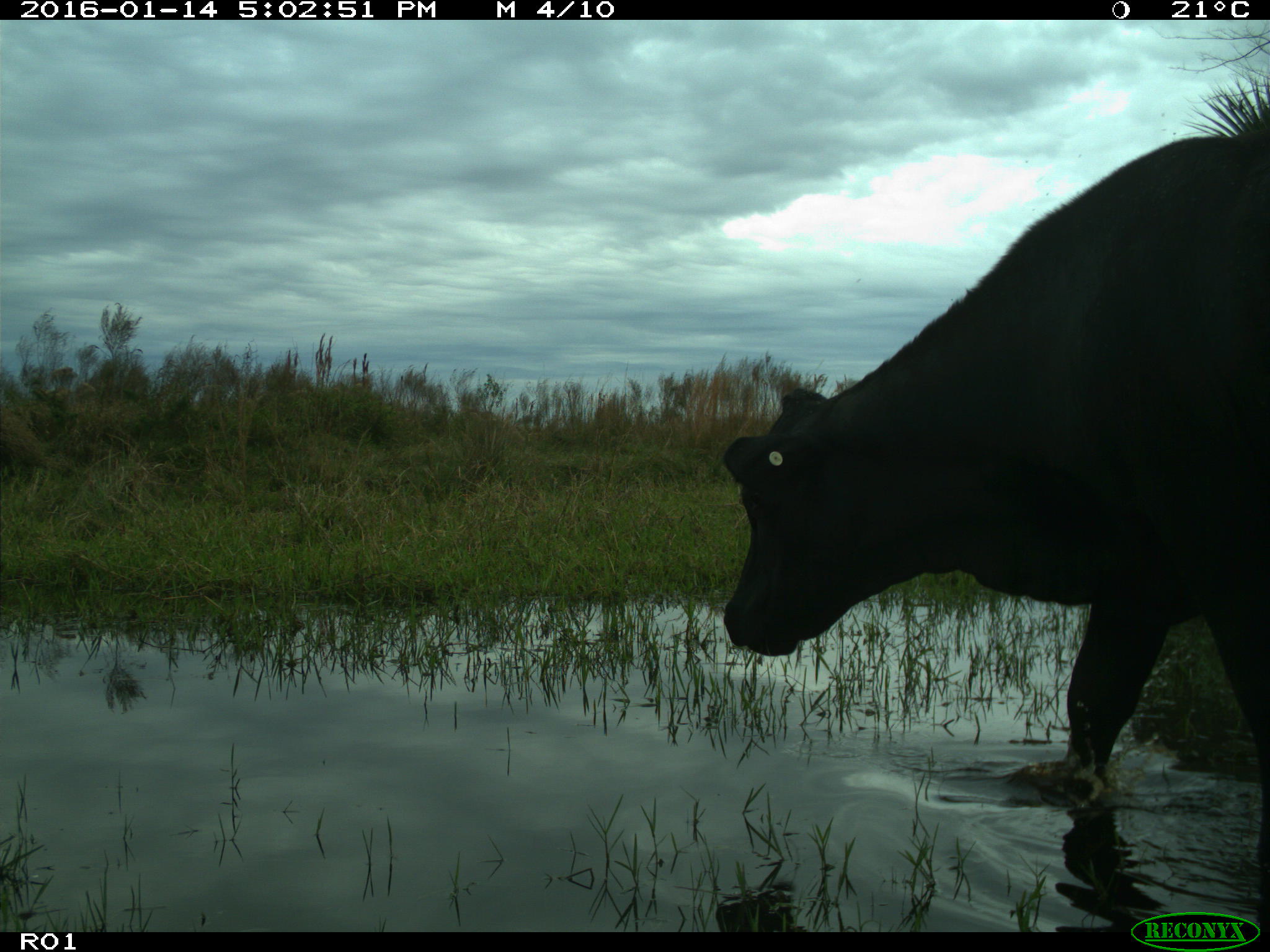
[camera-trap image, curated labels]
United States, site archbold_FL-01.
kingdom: Animalia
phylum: Chordata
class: Mammalia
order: Artiodactyla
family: Bovidae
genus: Bos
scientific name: Bos taurus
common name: domestic cow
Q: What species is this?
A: Bos taurus (domestic cow).